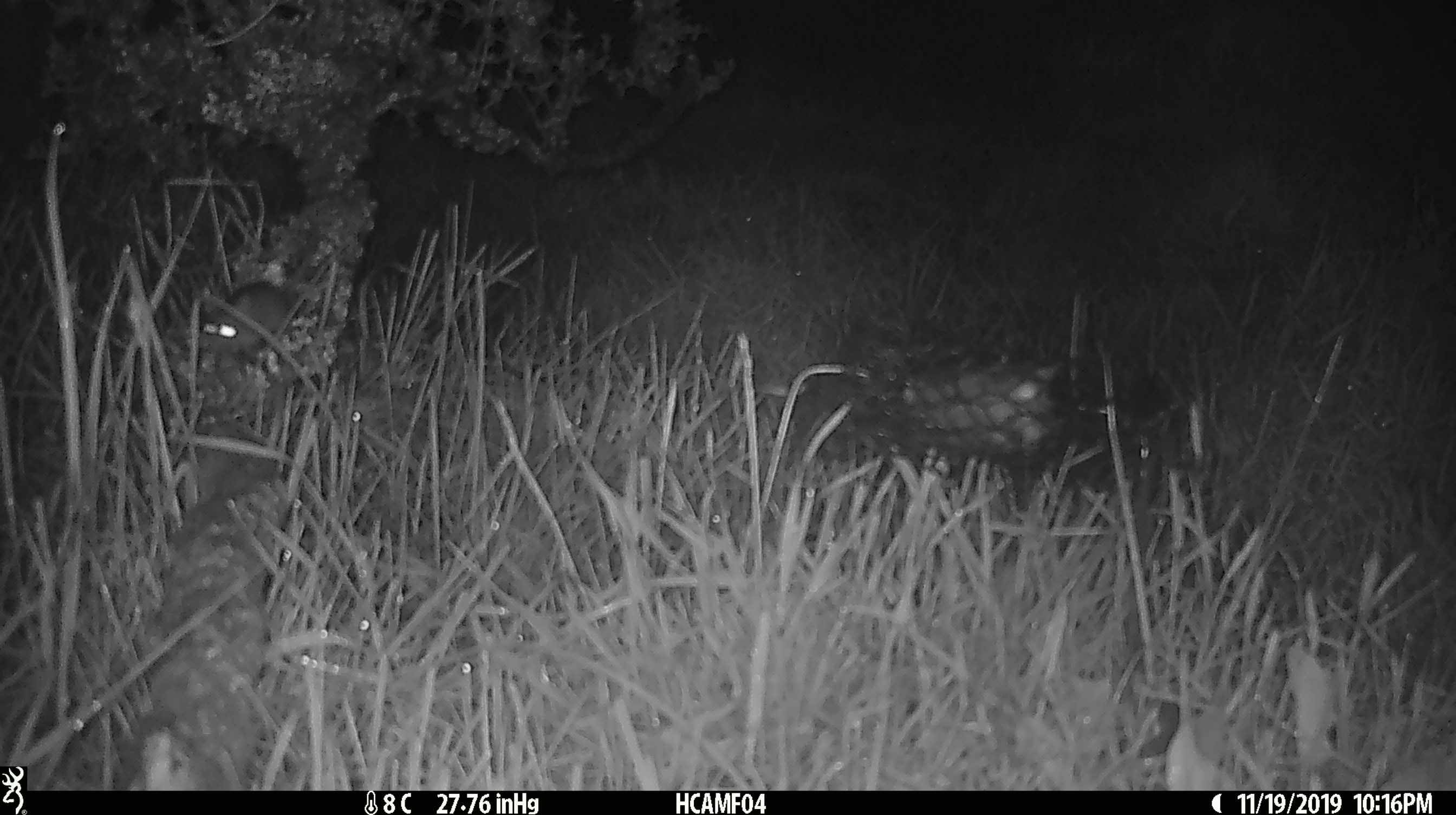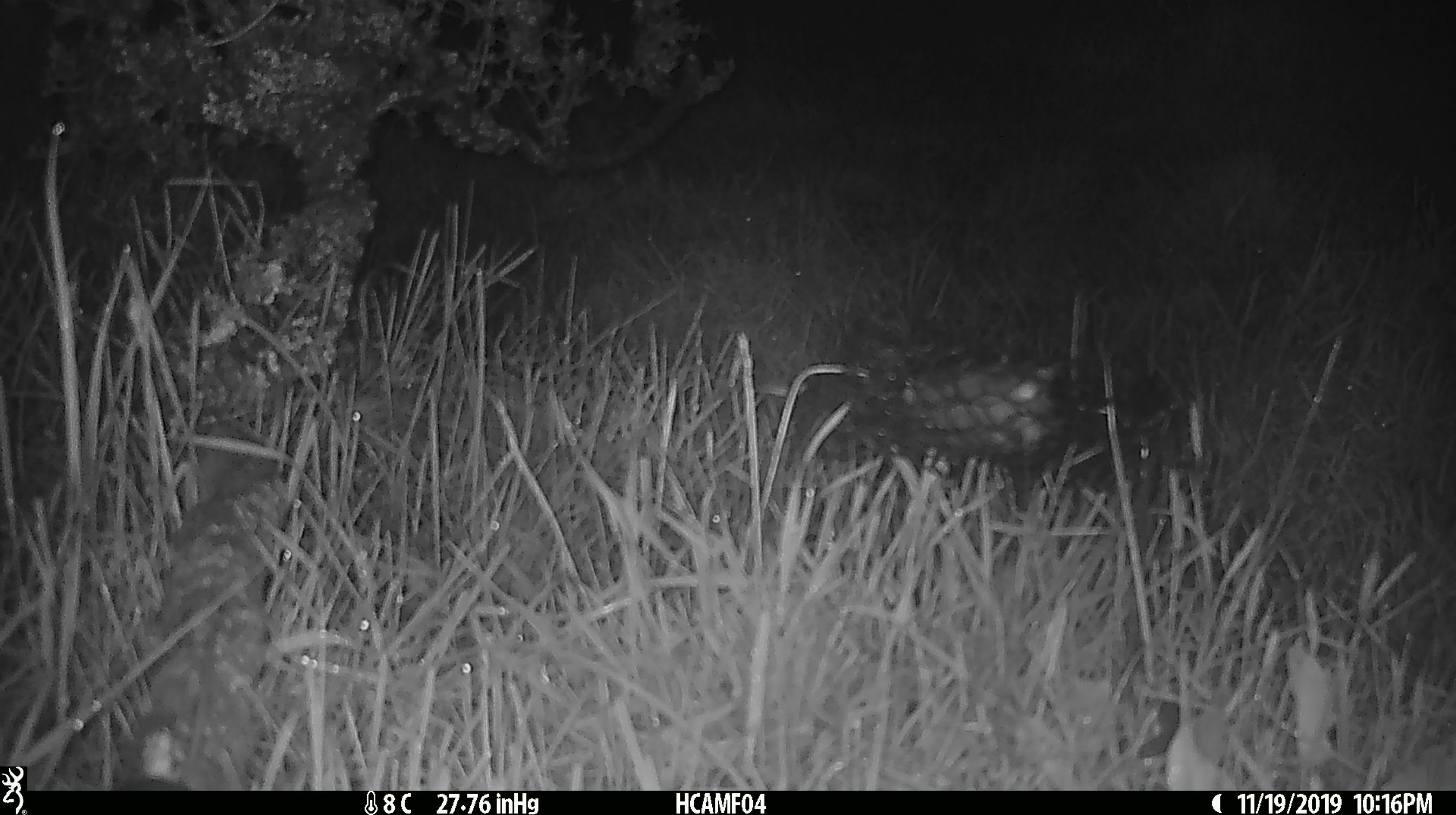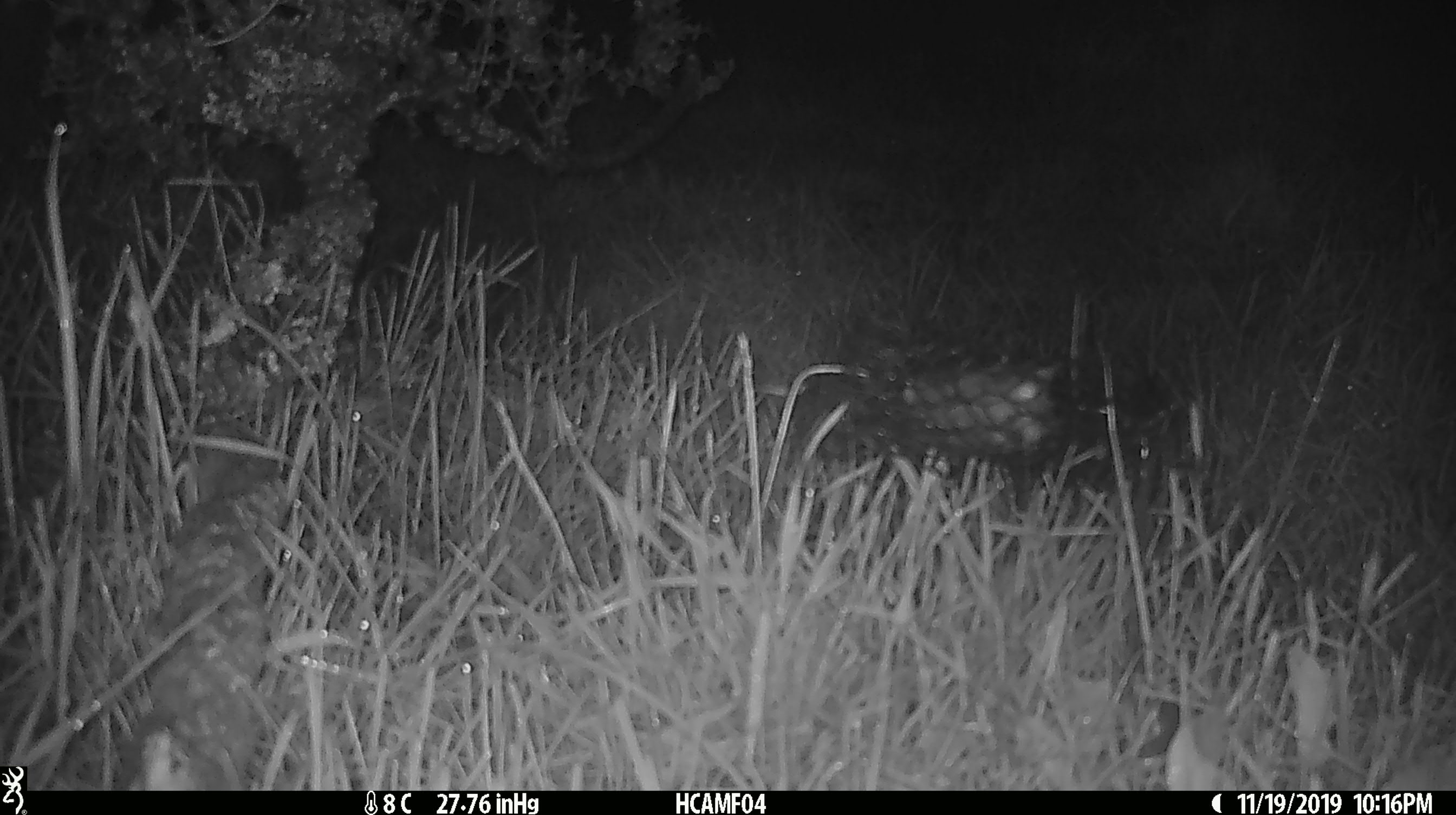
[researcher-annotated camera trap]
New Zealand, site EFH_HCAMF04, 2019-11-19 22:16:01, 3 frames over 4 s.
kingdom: Animalia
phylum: Chordata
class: Mammalia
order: Rodentia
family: Muridae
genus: Mus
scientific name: Mus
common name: mouse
Mouse (Mus).